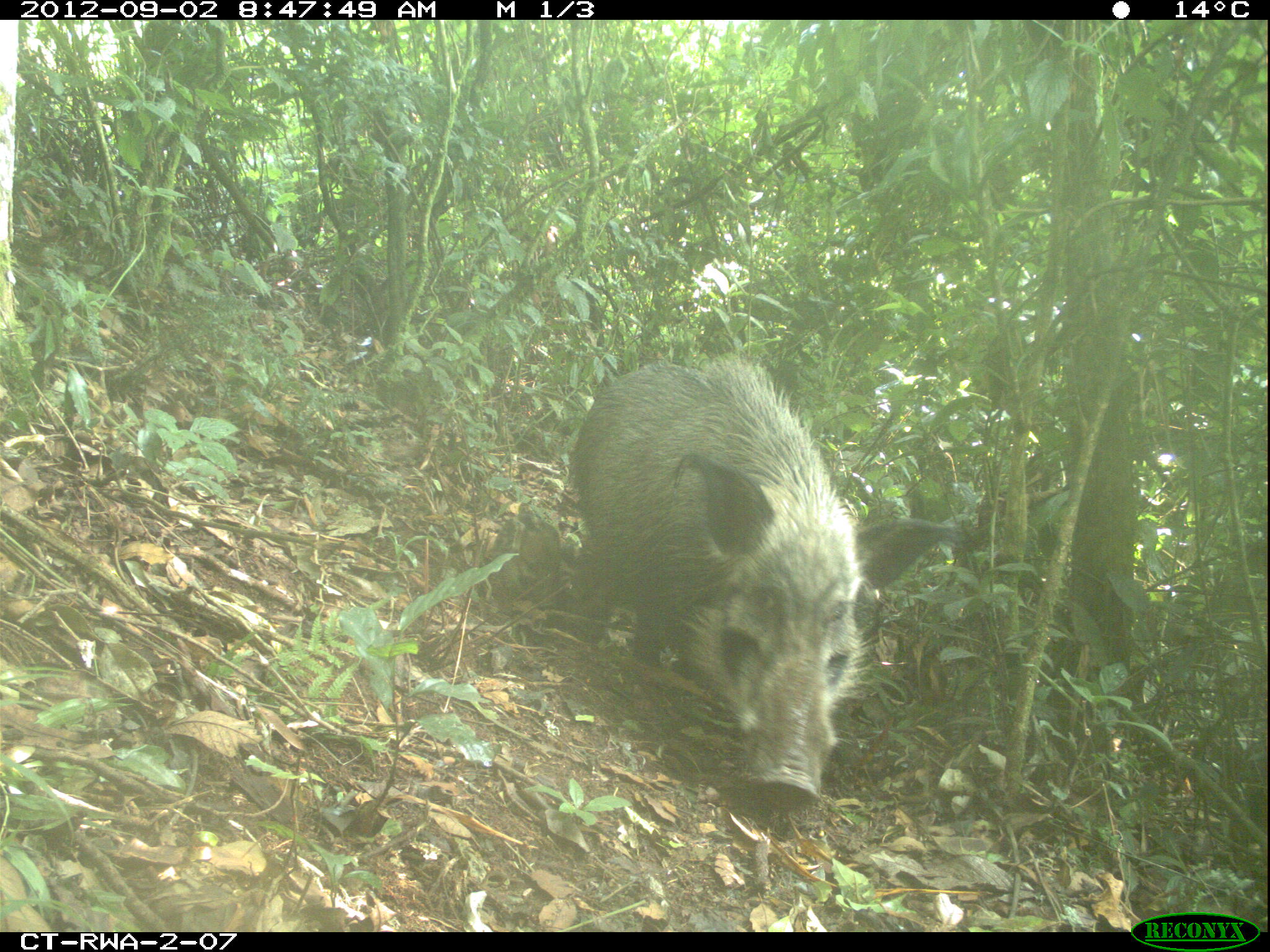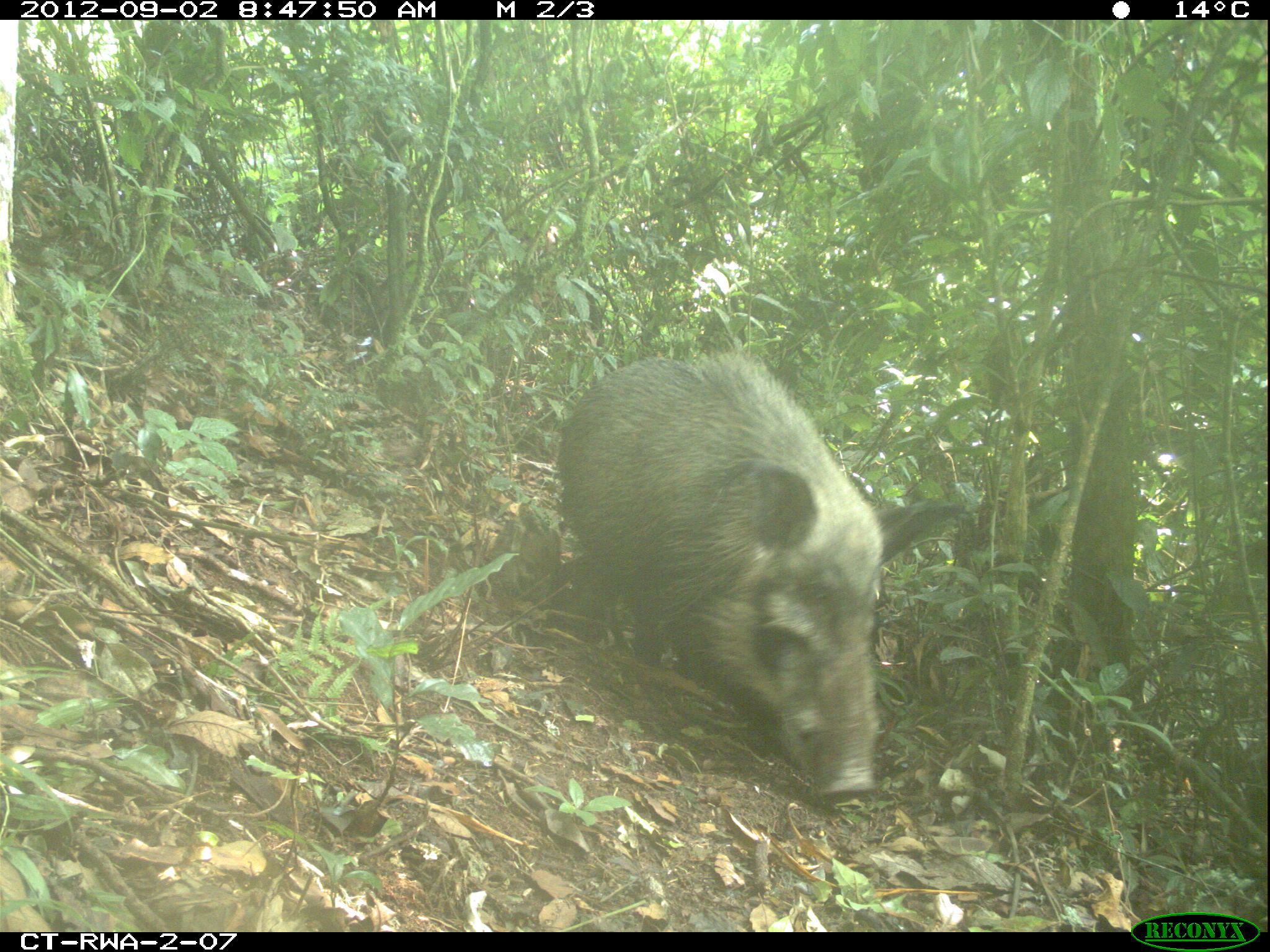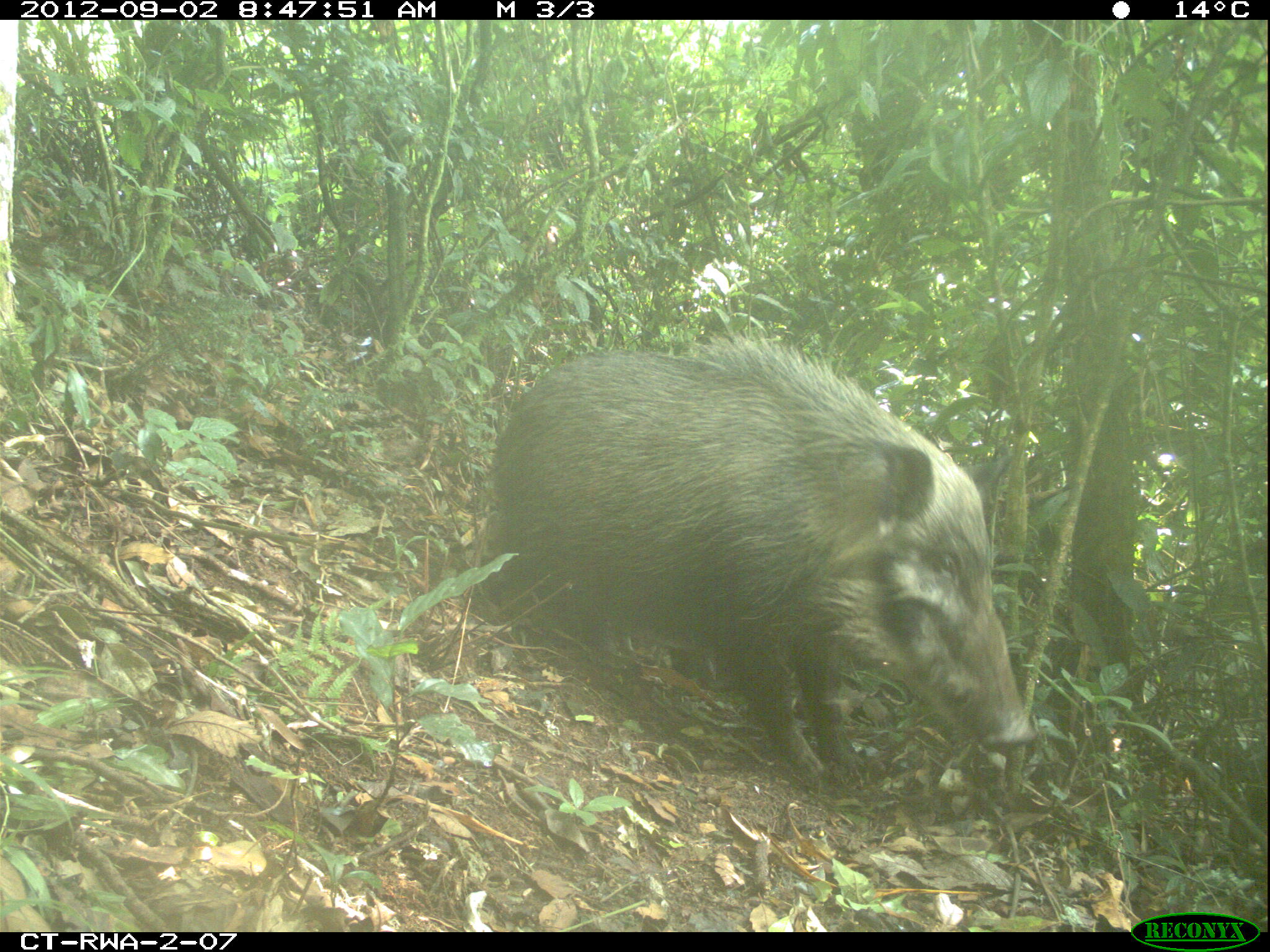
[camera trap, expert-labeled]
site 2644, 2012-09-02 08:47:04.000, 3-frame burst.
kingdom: Animalia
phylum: Chordata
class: Mammalia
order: Artiodactyla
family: Suidae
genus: Potamochoerus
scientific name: Potamochoerus larvatus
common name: bushpig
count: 8